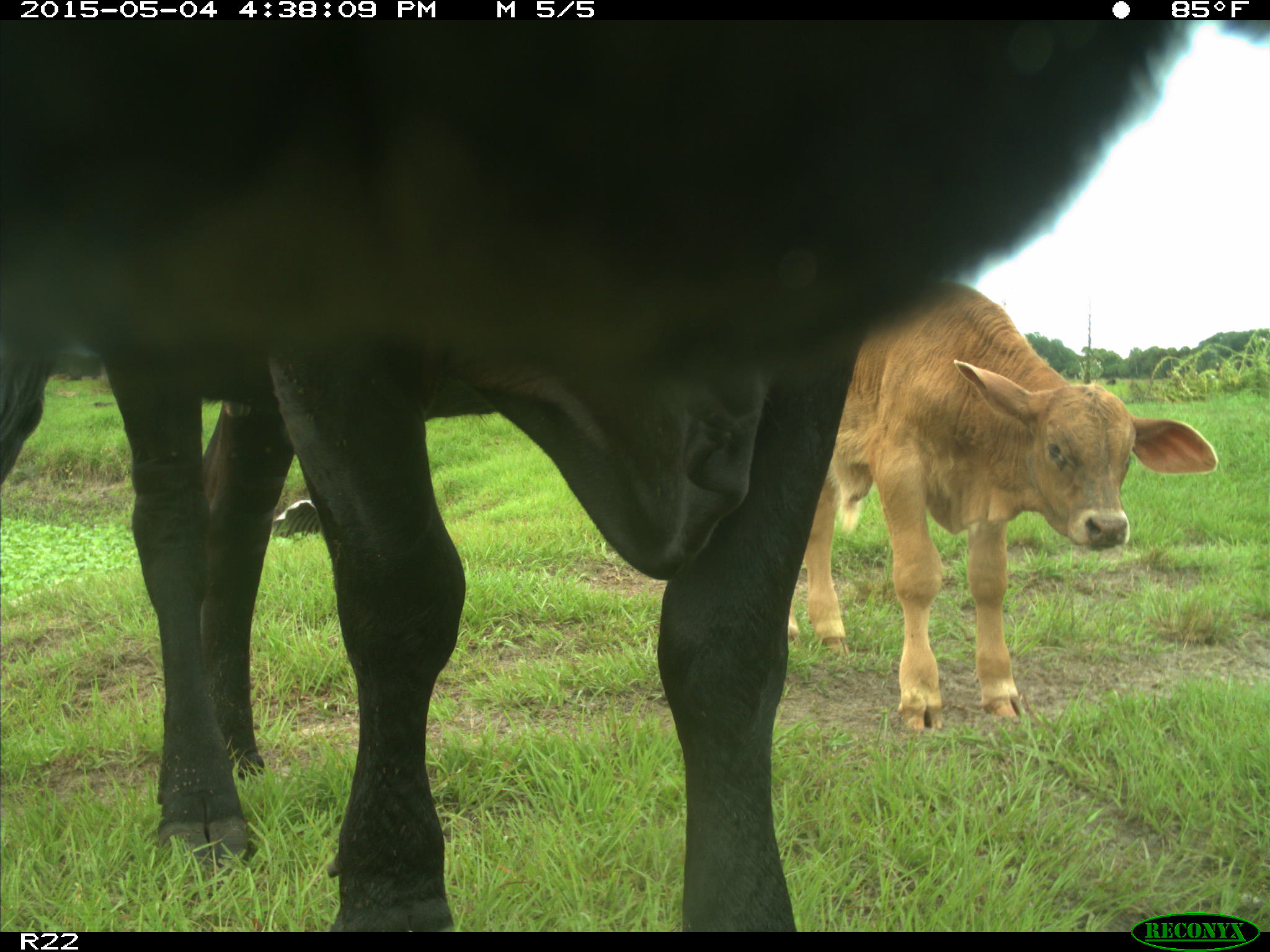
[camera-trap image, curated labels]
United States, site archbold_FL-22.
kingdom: Animalia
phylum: Chordata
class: Mammalia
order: Artiodactyla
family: Bovidae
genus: Bos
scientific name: Bos taurus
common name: domestic cow